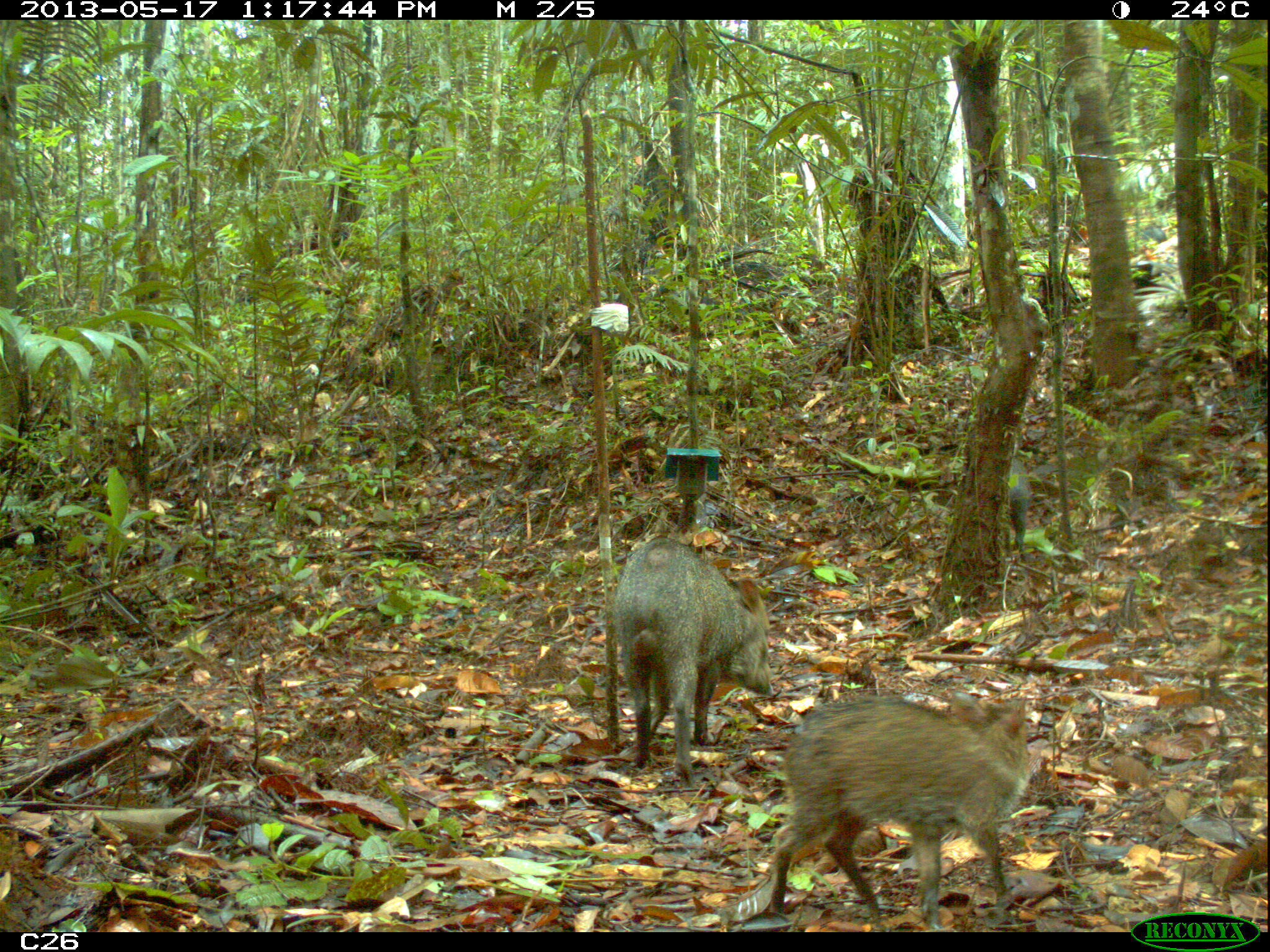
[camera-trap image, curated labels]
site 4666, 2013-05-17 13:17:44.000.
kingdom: Animalia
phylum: Chordata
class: Mammalia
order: Artiodactyla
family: Tayassuidae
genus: Pecari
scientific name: Pecari tajacu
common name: collared peccary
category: tayassu tajacu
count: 3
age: adult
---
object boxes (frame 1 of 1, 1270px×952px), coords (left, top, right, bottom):
tayassu tajacu: (766, 692, 1028, 932); (611, 537, 773, 788); (1010, 457, 1028, 562)